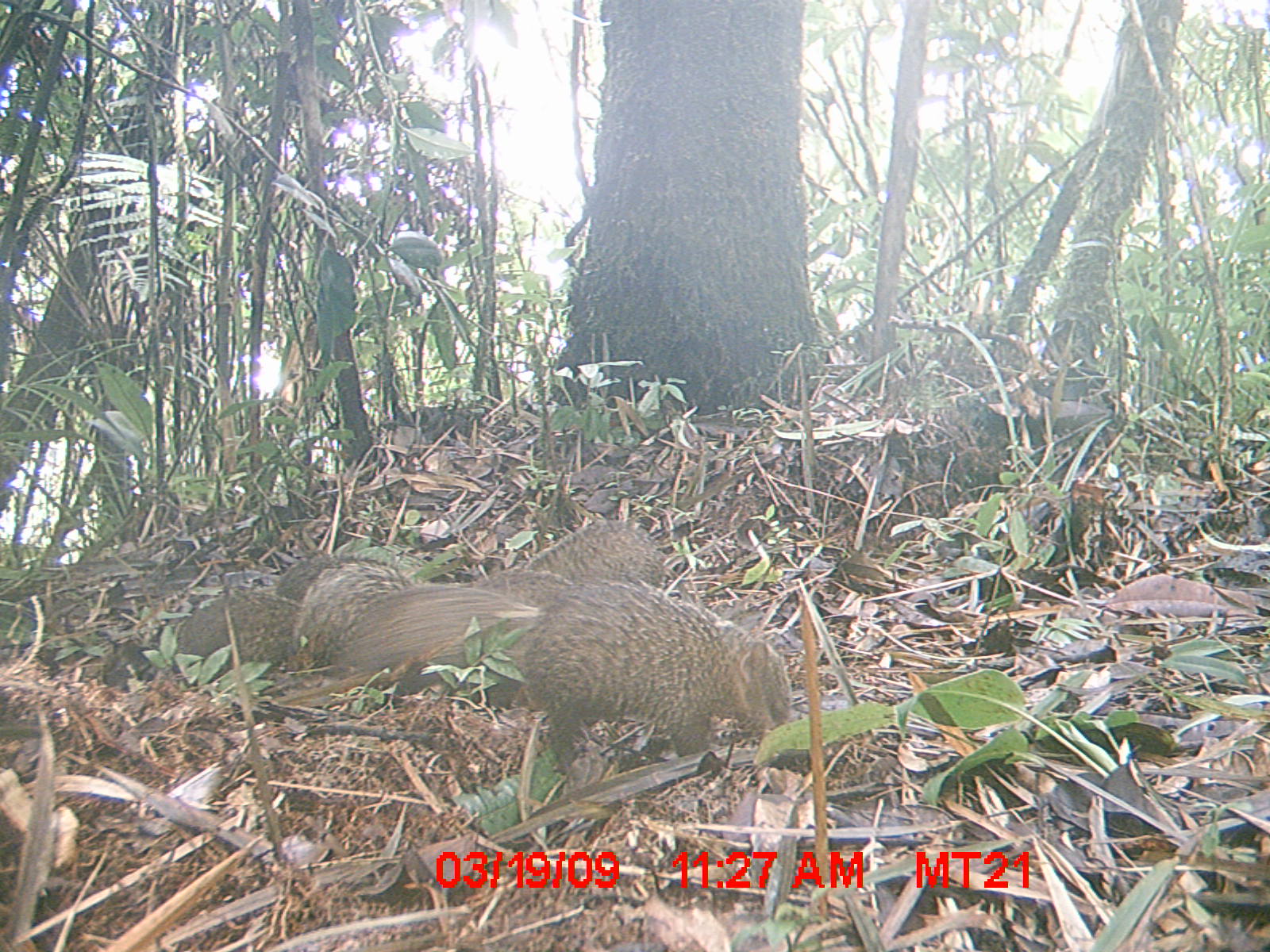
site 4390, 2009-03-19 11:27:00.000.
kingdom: Animalia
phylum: Chordata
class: Mammalia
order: Afrosoricida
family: Tenrecidae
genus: Setifer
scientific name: Setifer setosus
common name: greater hedgehog tenrec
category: setifer sp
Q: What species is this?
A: Setifer sp (greater hedgehog tenrec) (Setifer setosus).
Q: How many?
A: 7.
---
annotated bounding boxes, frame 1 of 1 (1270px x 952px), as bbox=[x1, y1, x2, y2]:
setifer sp: bbox=[513, 586, 795, 774]; bbox=[329, 581, 548, 668]; bbox=[301, 559, 407, 664]; bbox=[523, 519, 669, 592]; bbox=[173, 583, 300, 665]; bbox=[273, 547, 434, 603]; bbox=[469, 563, 577, 607]